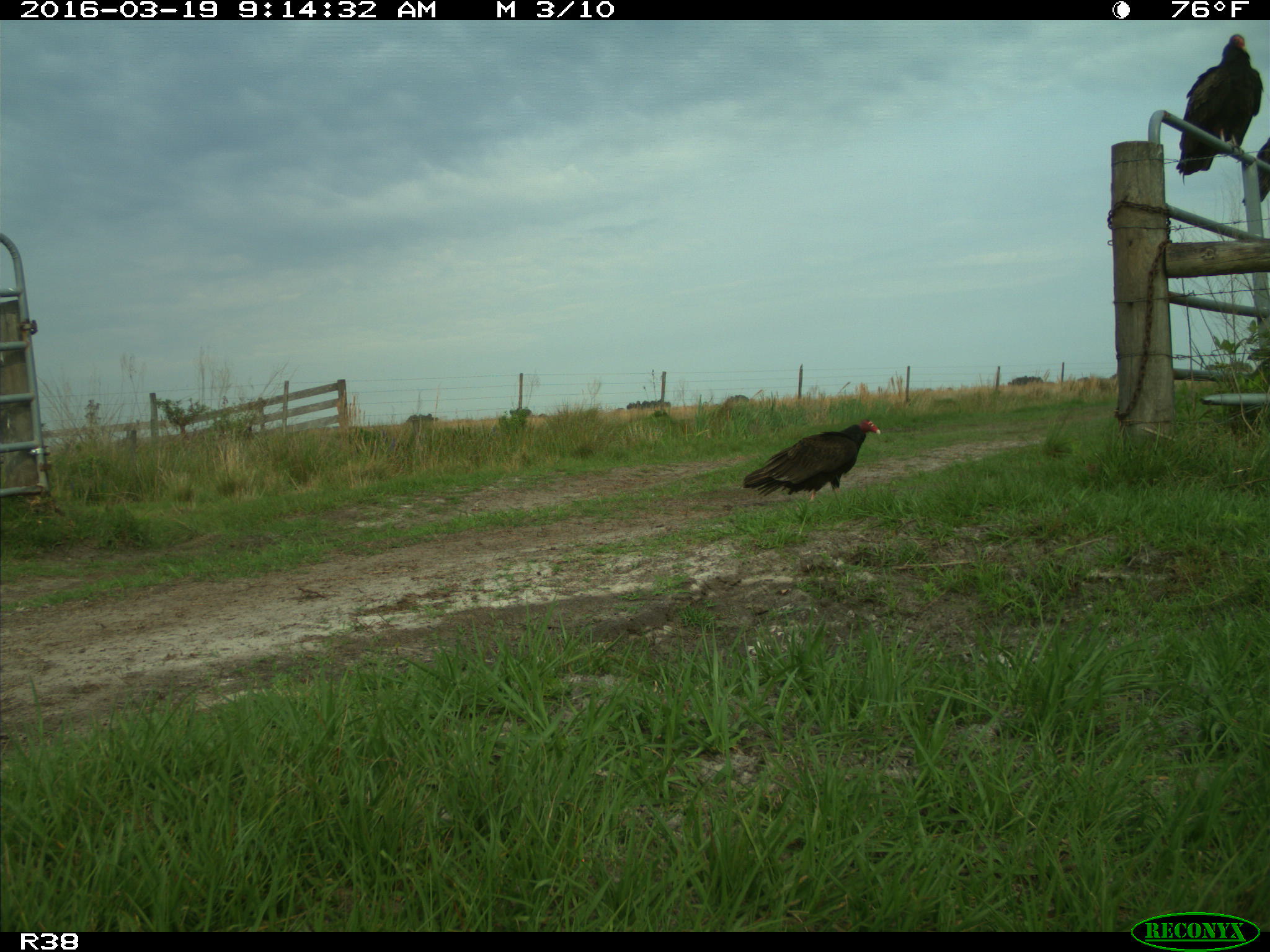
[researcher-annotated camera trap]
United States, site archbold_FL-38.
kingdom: Animalia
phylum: Chordata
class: Aves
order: Accipitriformes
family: Accipitridae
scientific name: Accipitridae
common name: acciptirids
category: unidentified accipitrid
Unidentified accipitrid (acciptirids) (Accipitridae).